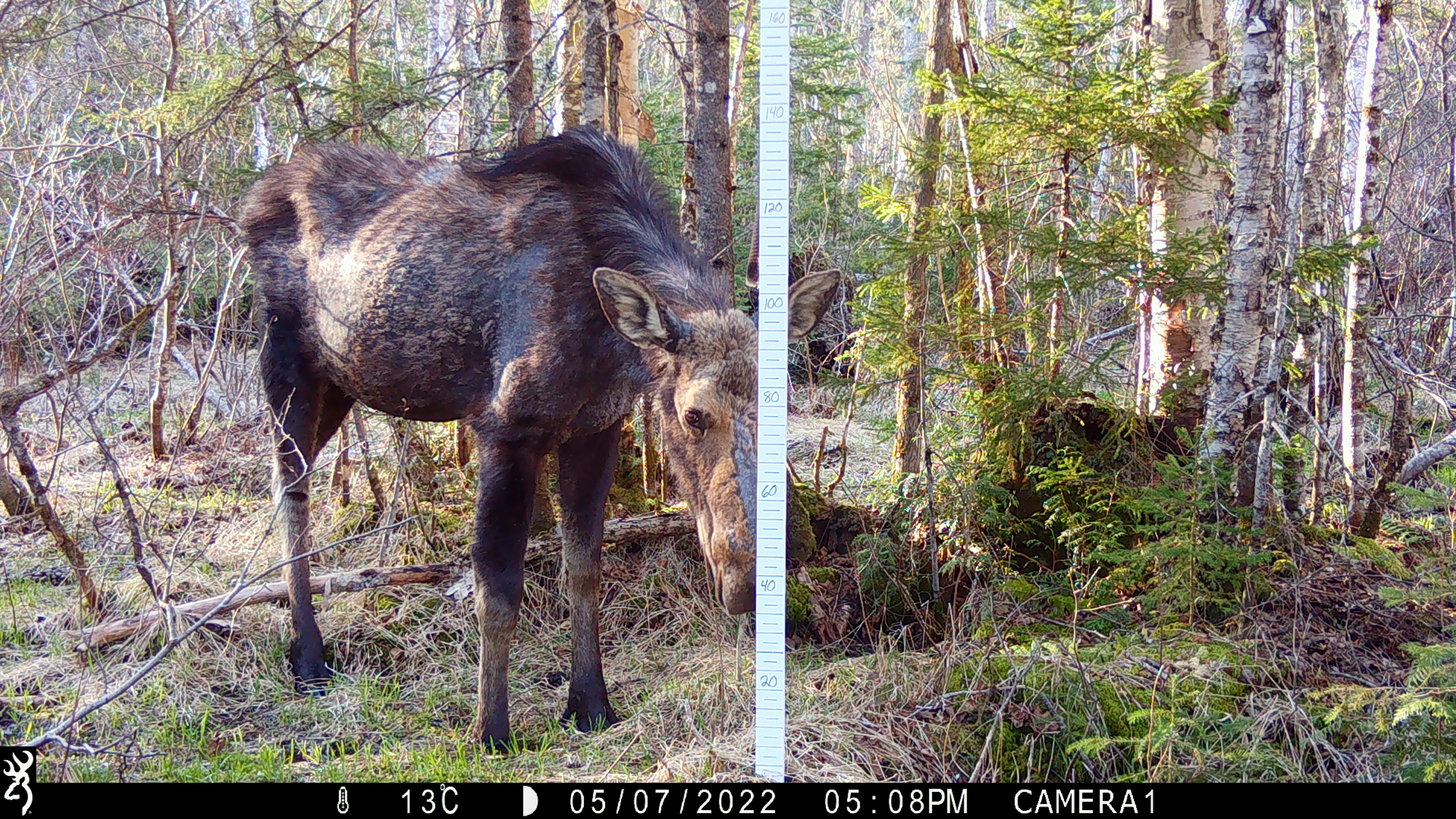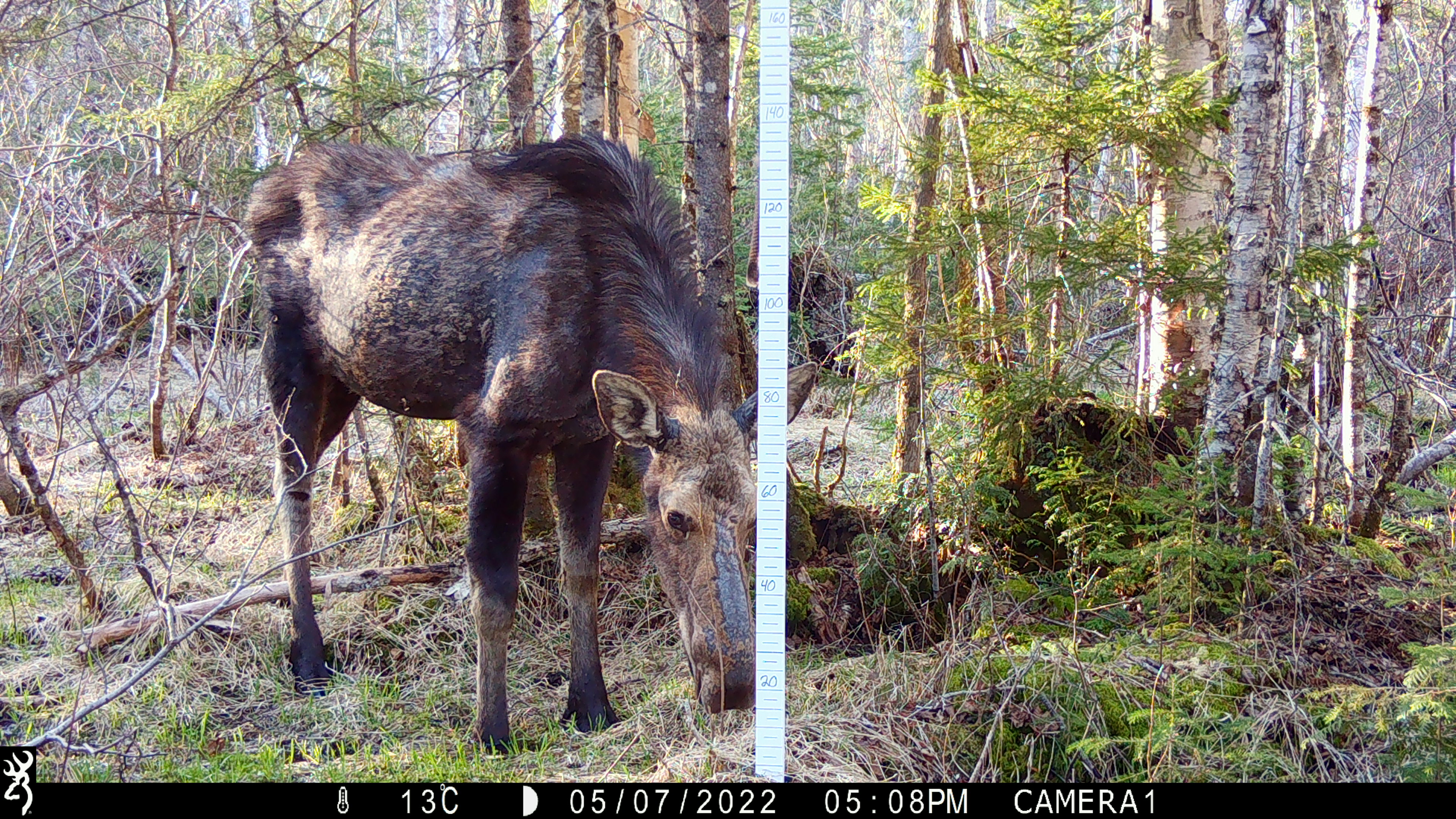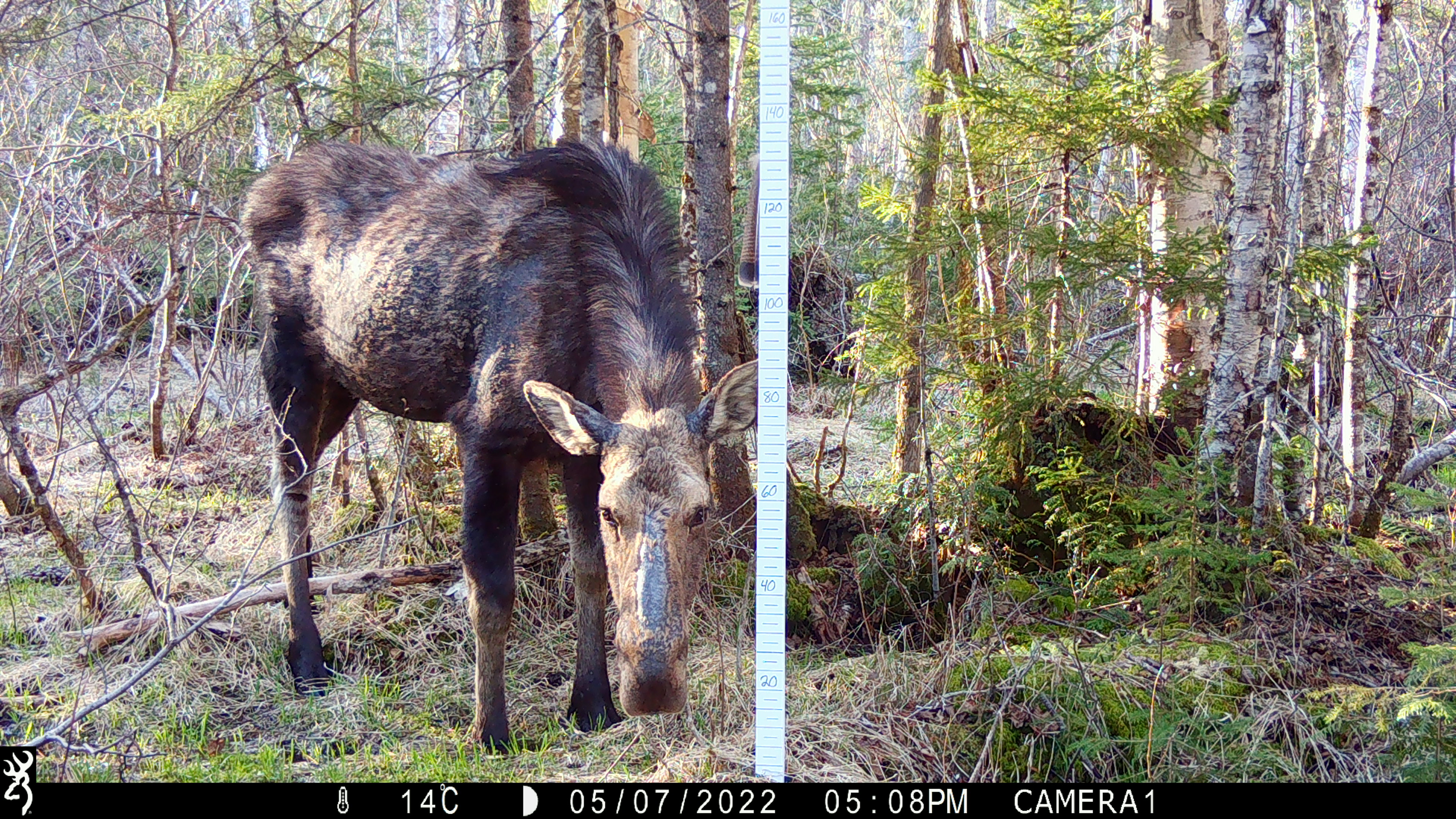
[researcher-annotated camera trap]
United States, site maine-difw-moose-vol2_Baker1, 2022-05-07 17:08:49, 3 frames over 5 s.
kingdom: Animalia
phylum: Chordata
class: Mammalia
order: Artiodactyla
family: Cervidae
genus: Alces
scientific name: Alces alces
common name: moose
Moose (Alces alces).